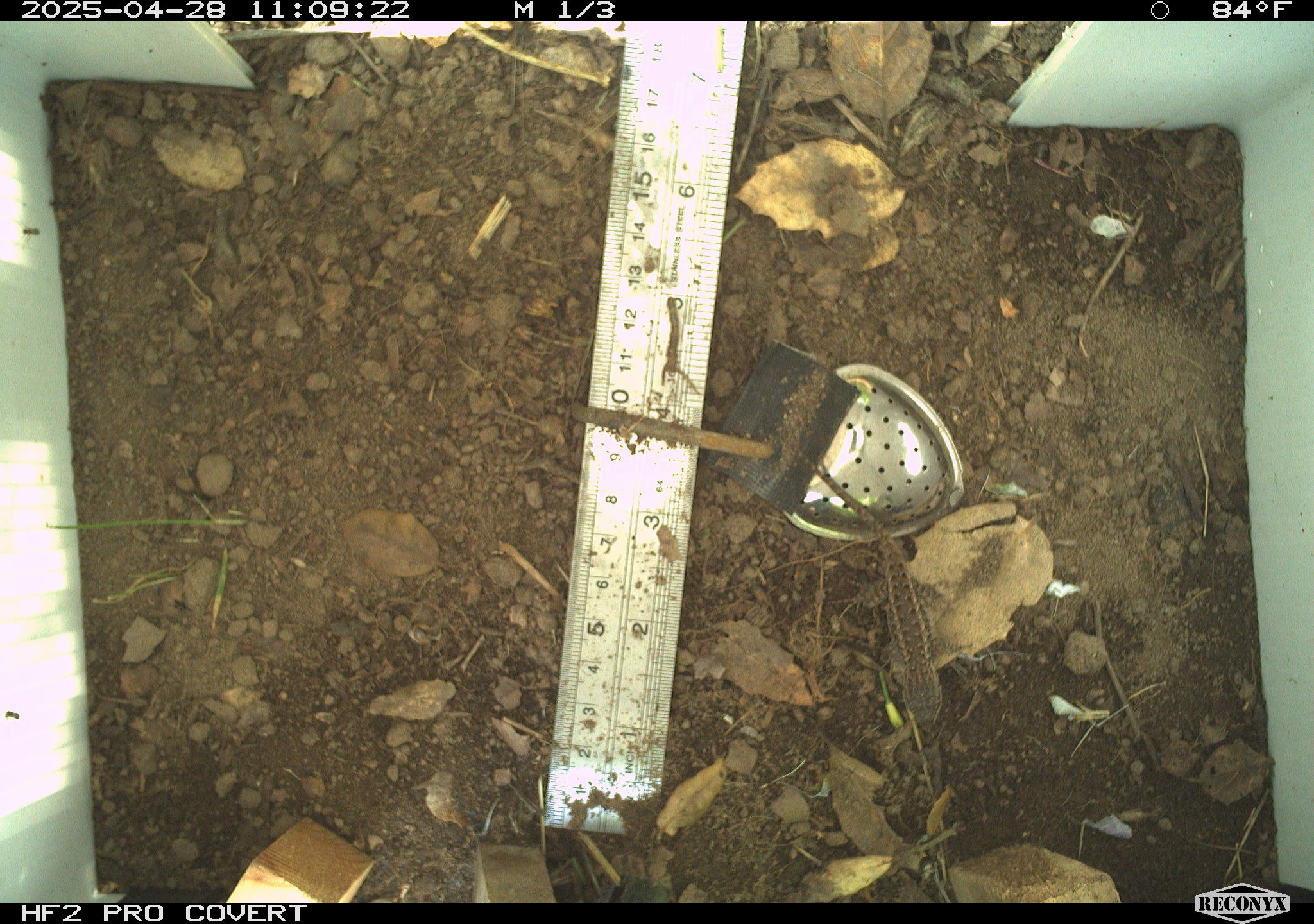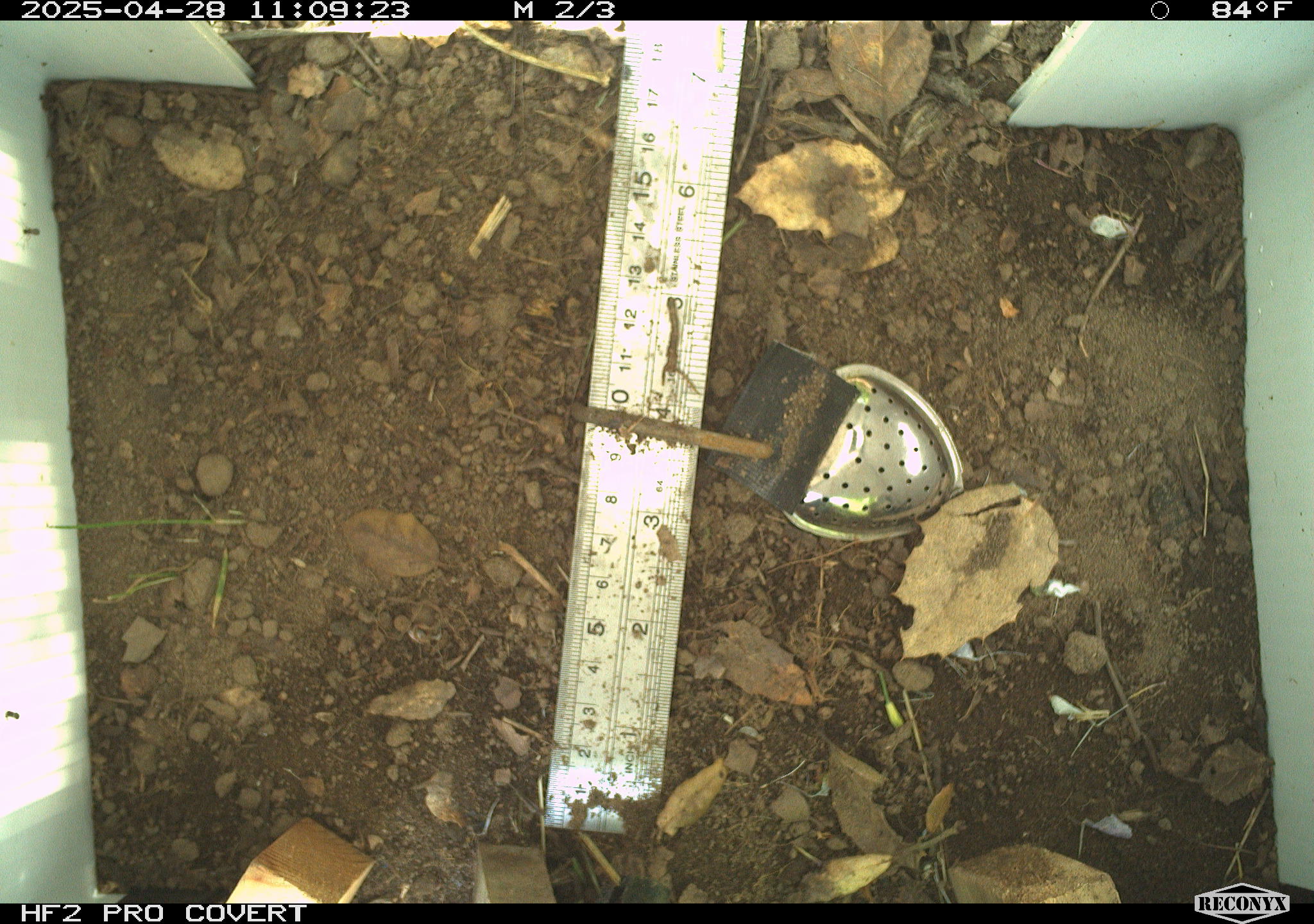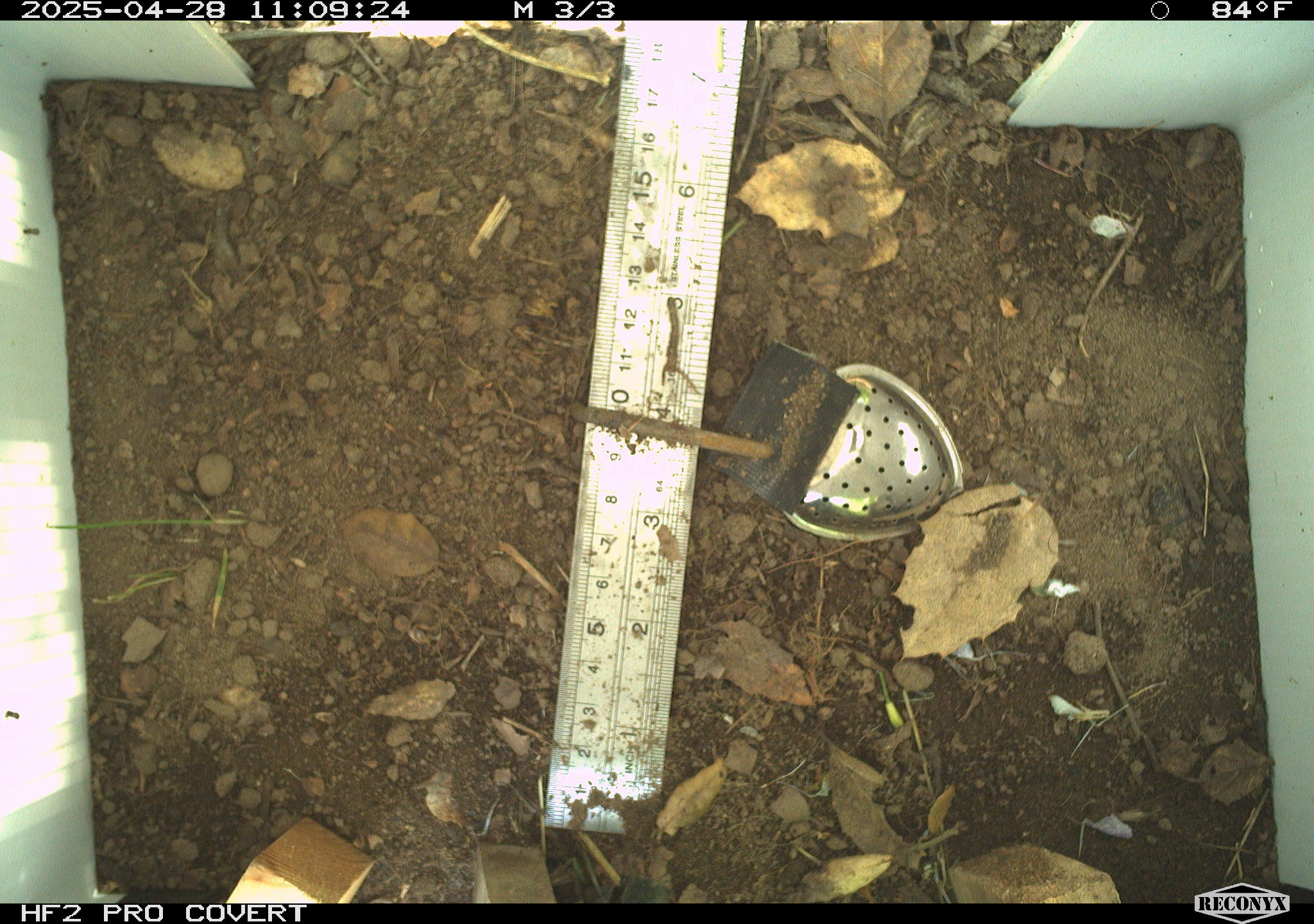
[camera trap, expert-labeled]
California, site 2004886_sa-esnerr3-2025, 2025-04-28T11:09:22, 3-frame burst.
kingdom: Animalia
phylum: Chordata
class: Reptilia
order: Squamata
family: Phrynosomatidae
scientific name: Phrynosomatidae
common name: north american spiny lizards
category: sceloporus/uta species